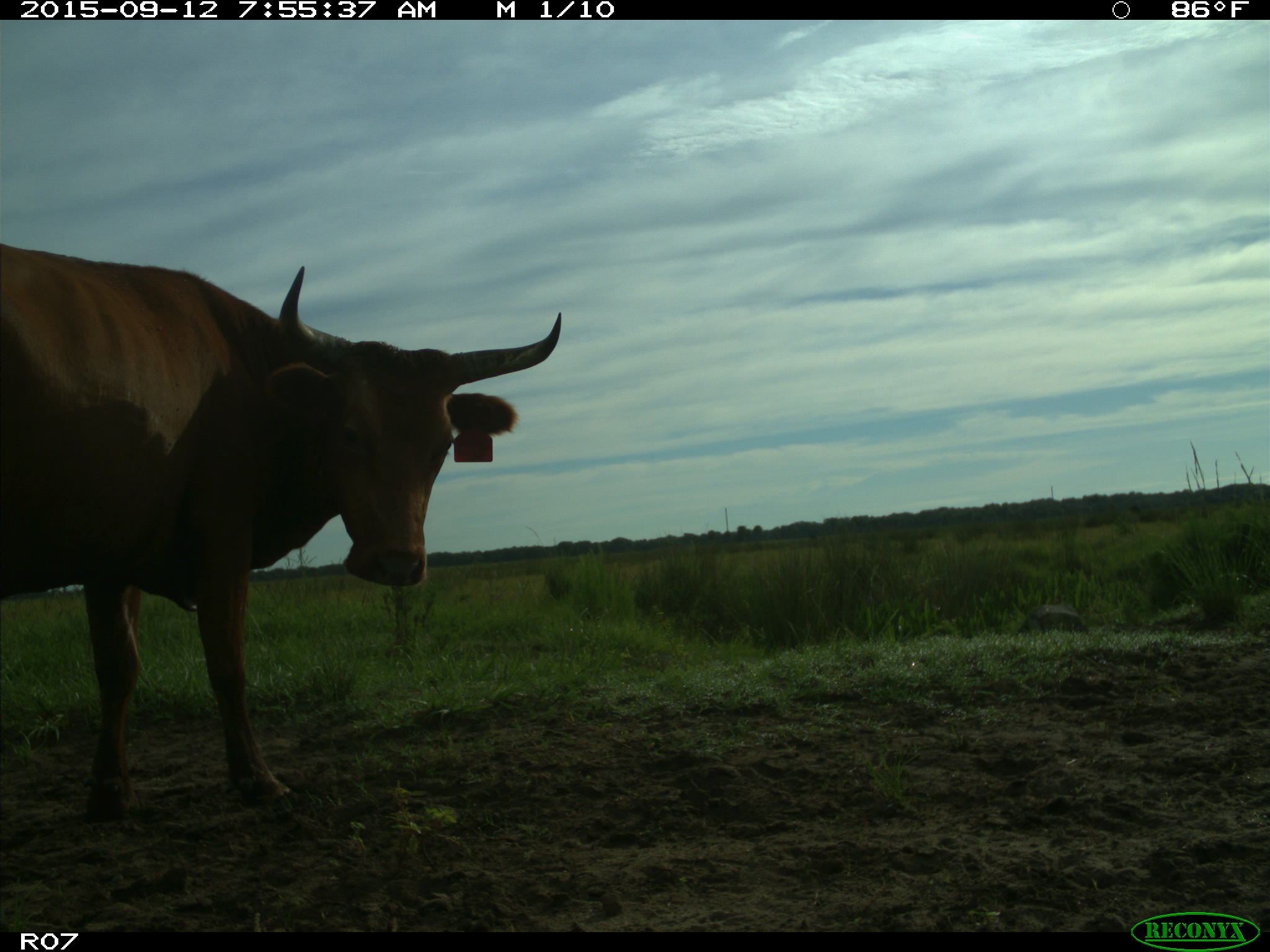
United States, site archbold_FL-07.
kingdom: Animalia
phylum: Chordata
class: Mammalia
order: Artiodactyla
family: Bovidae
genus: Bos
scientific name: Bos taurus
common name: domestic cow